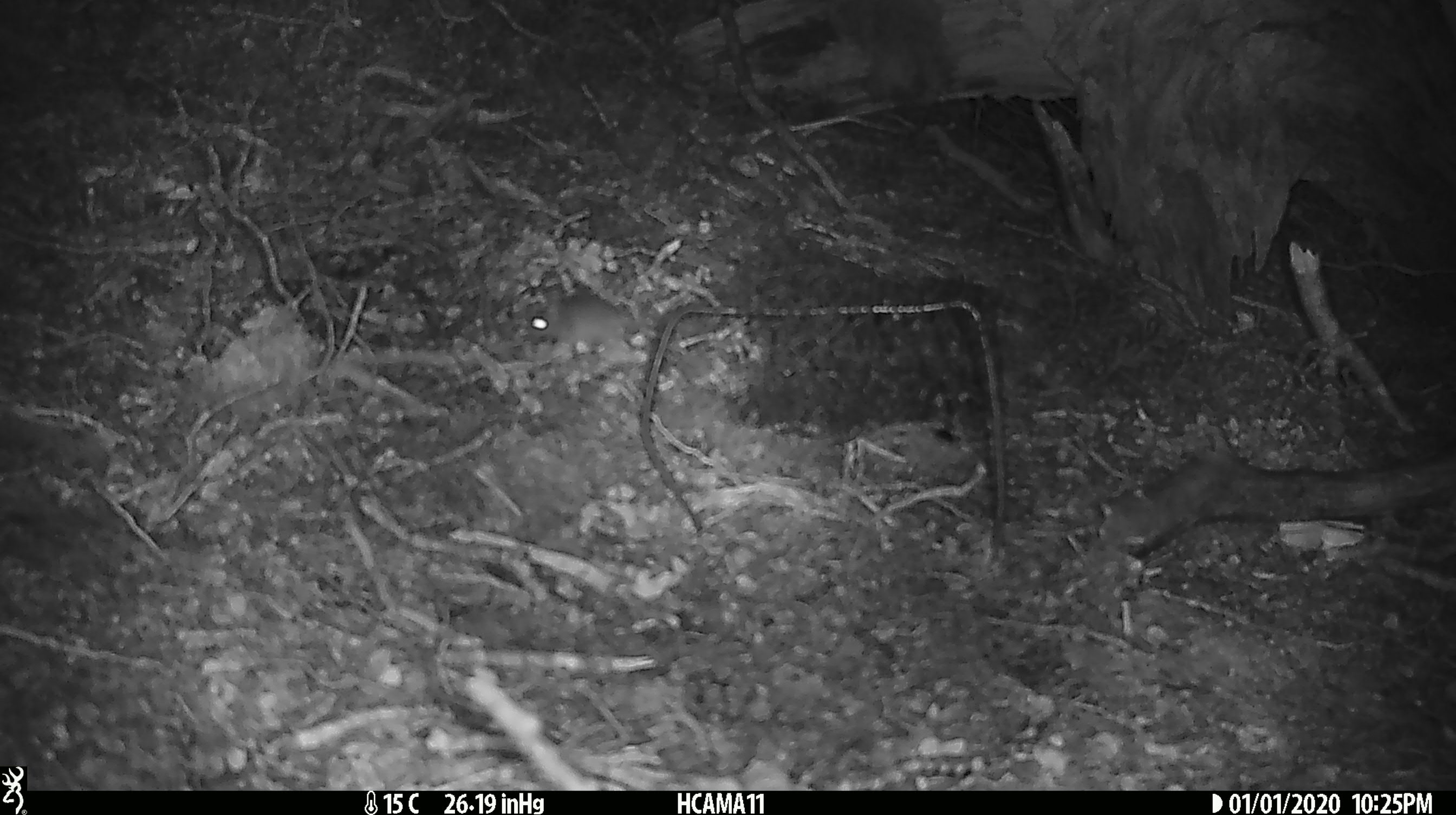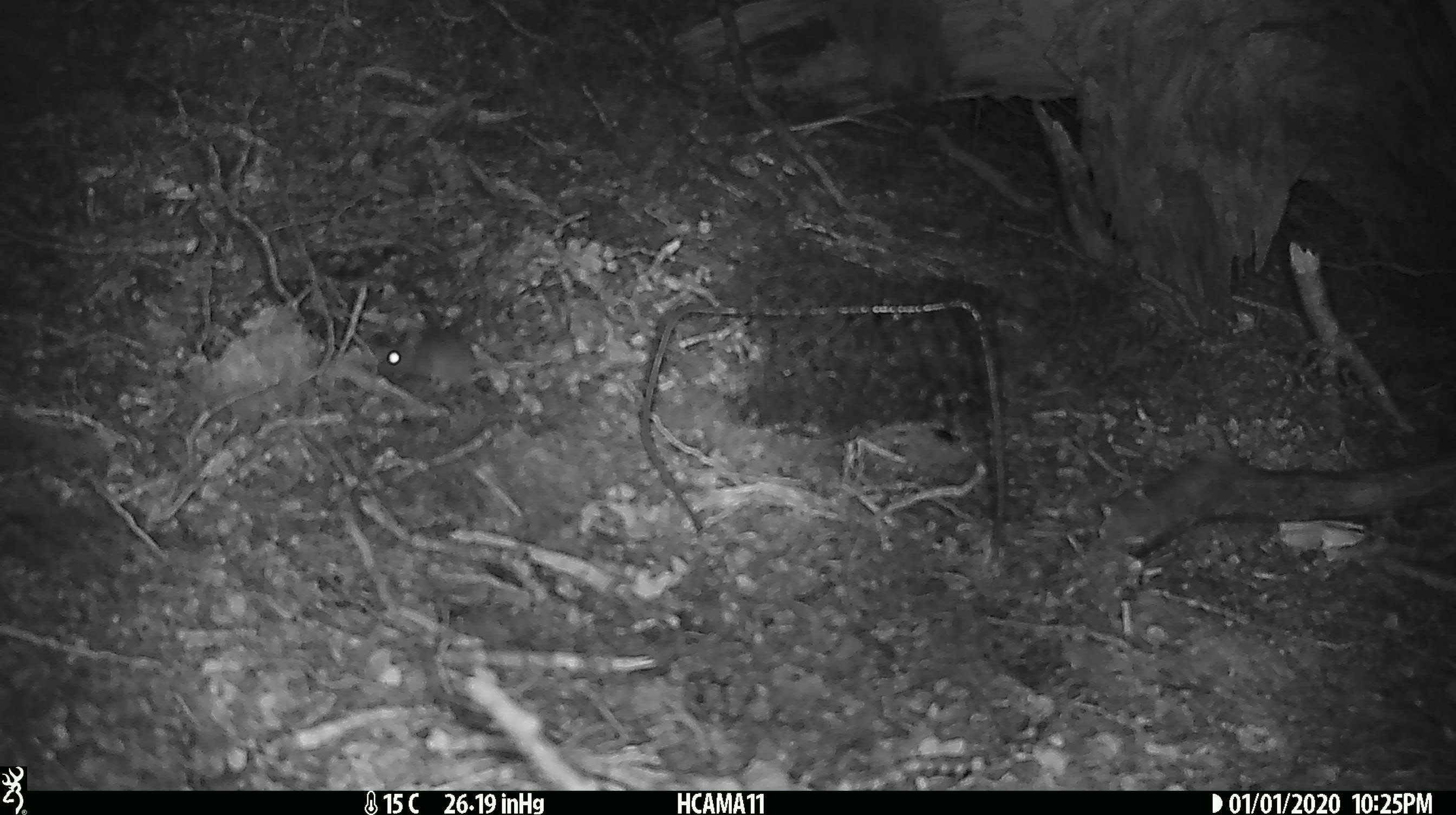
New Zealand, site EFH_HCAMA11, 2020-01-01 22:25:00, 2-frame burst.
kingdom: Animalia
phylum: Chordata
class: Mammalia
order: Rodentia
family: Muridae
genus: Mus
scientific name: Mus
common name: mouse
Mouse (Mus).